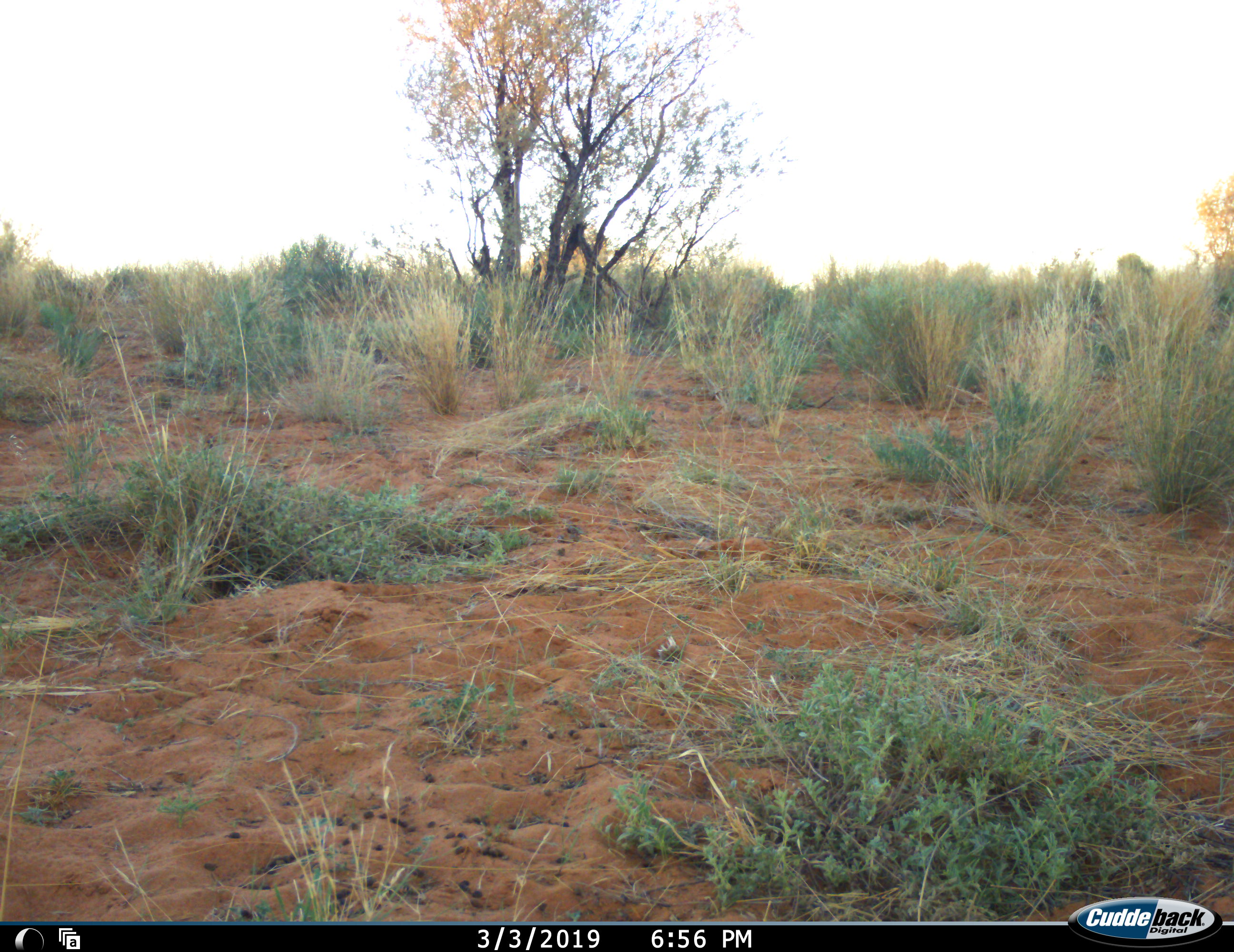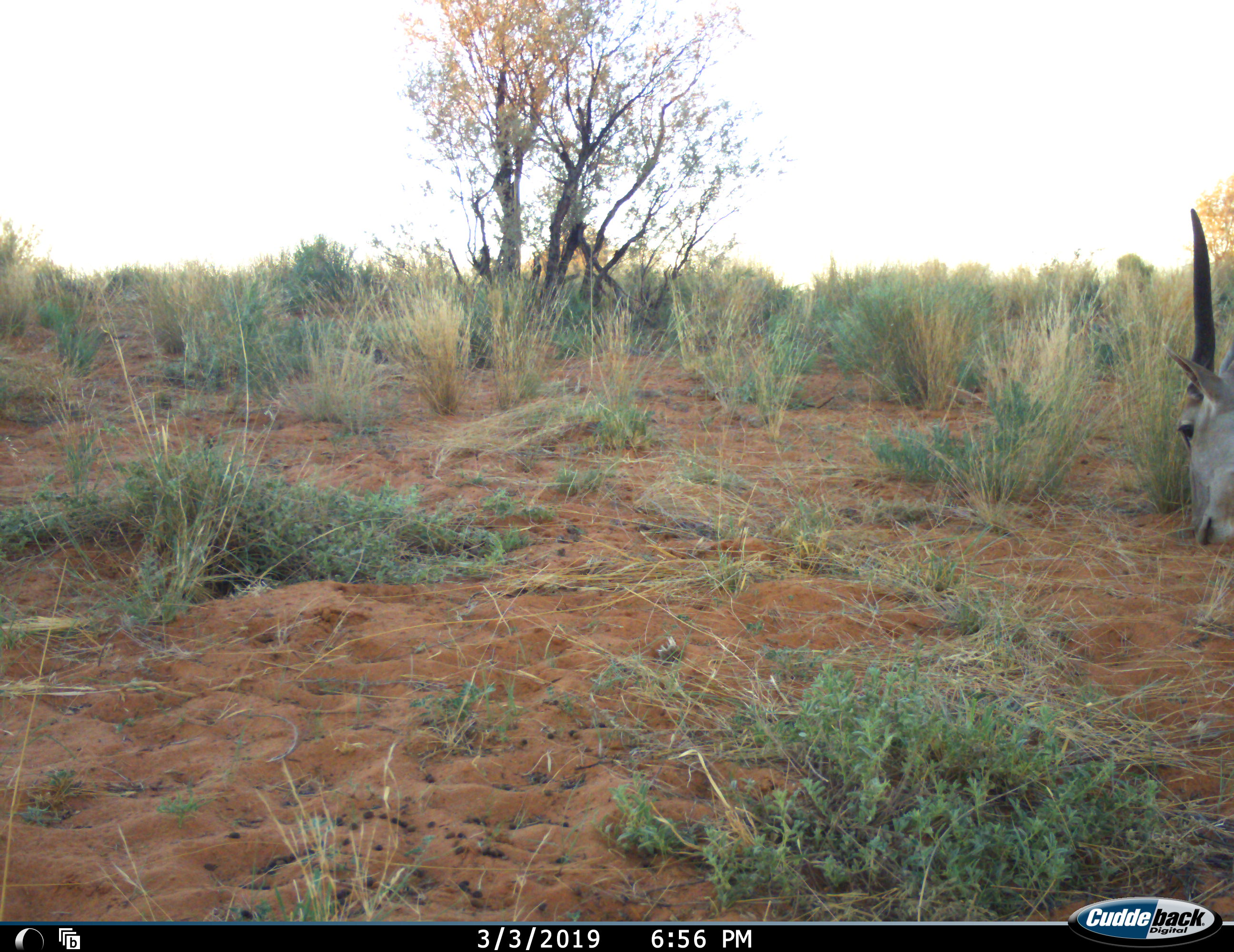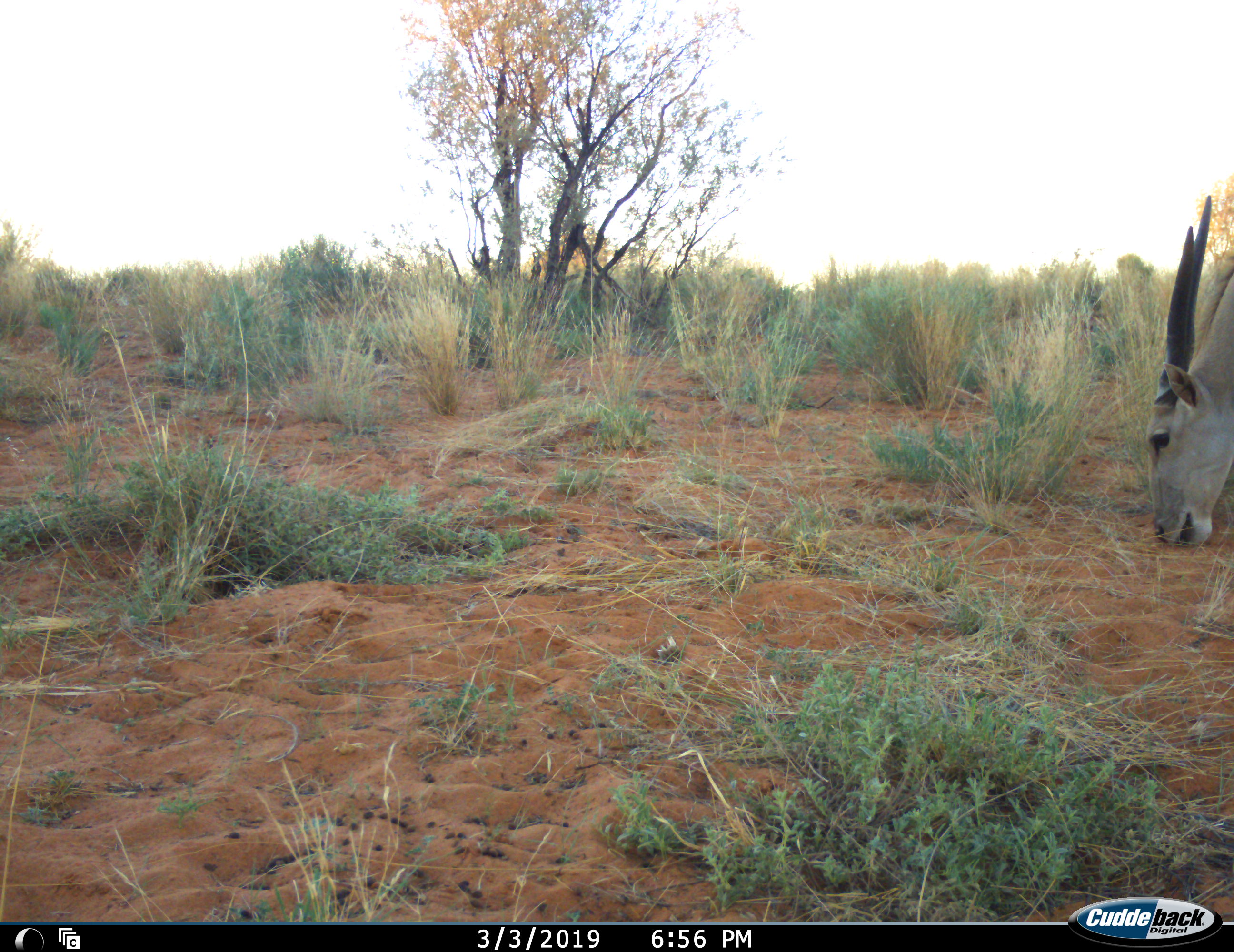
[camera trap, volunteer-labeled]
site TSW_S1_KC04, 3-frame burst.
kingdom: Animalia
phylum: Chordata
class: Mammalia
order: Artiodactyla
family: Bovidae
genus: Tragelaphus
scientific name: Tragelaphus oryx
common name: eland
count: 1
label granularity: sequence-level